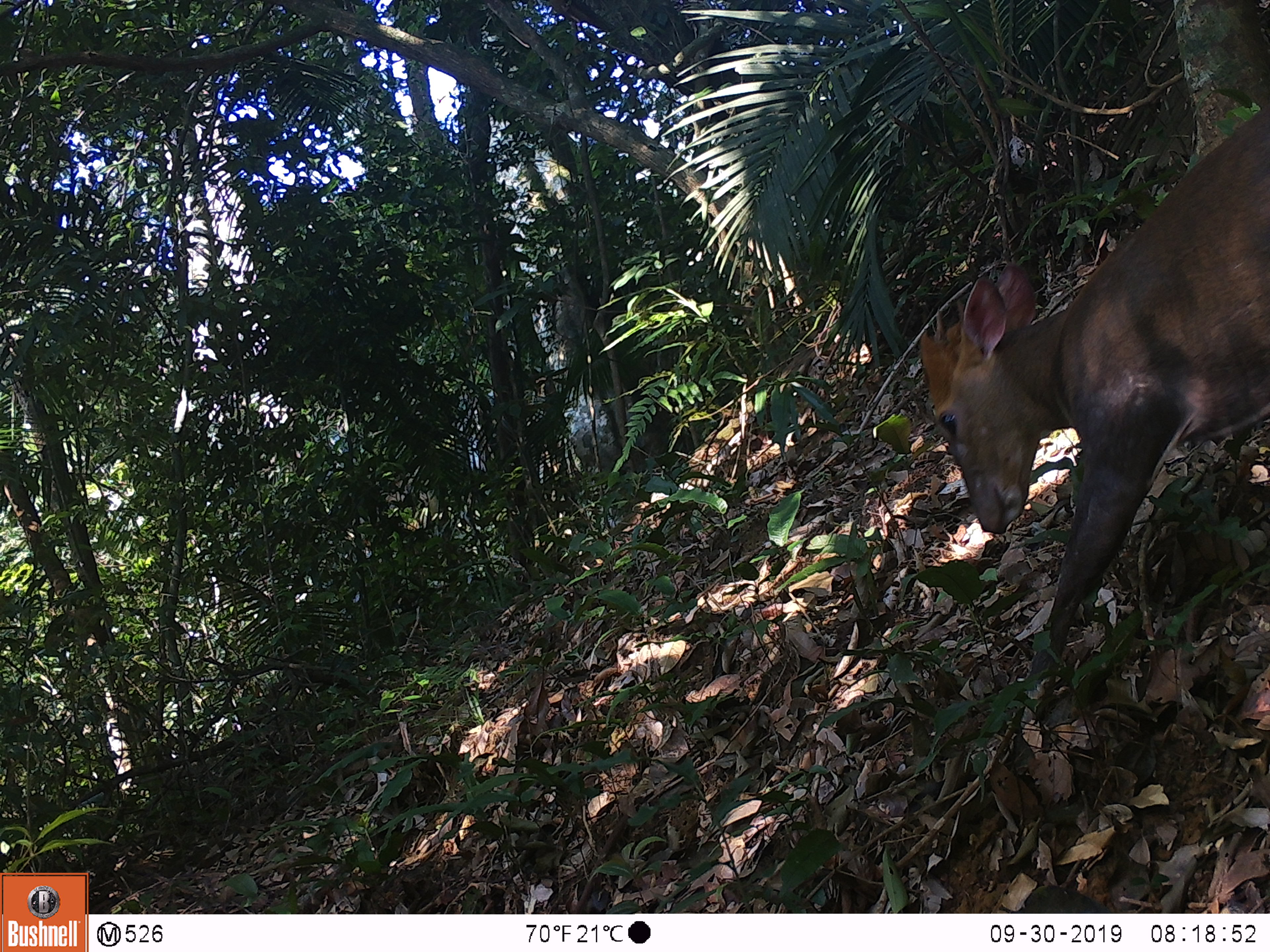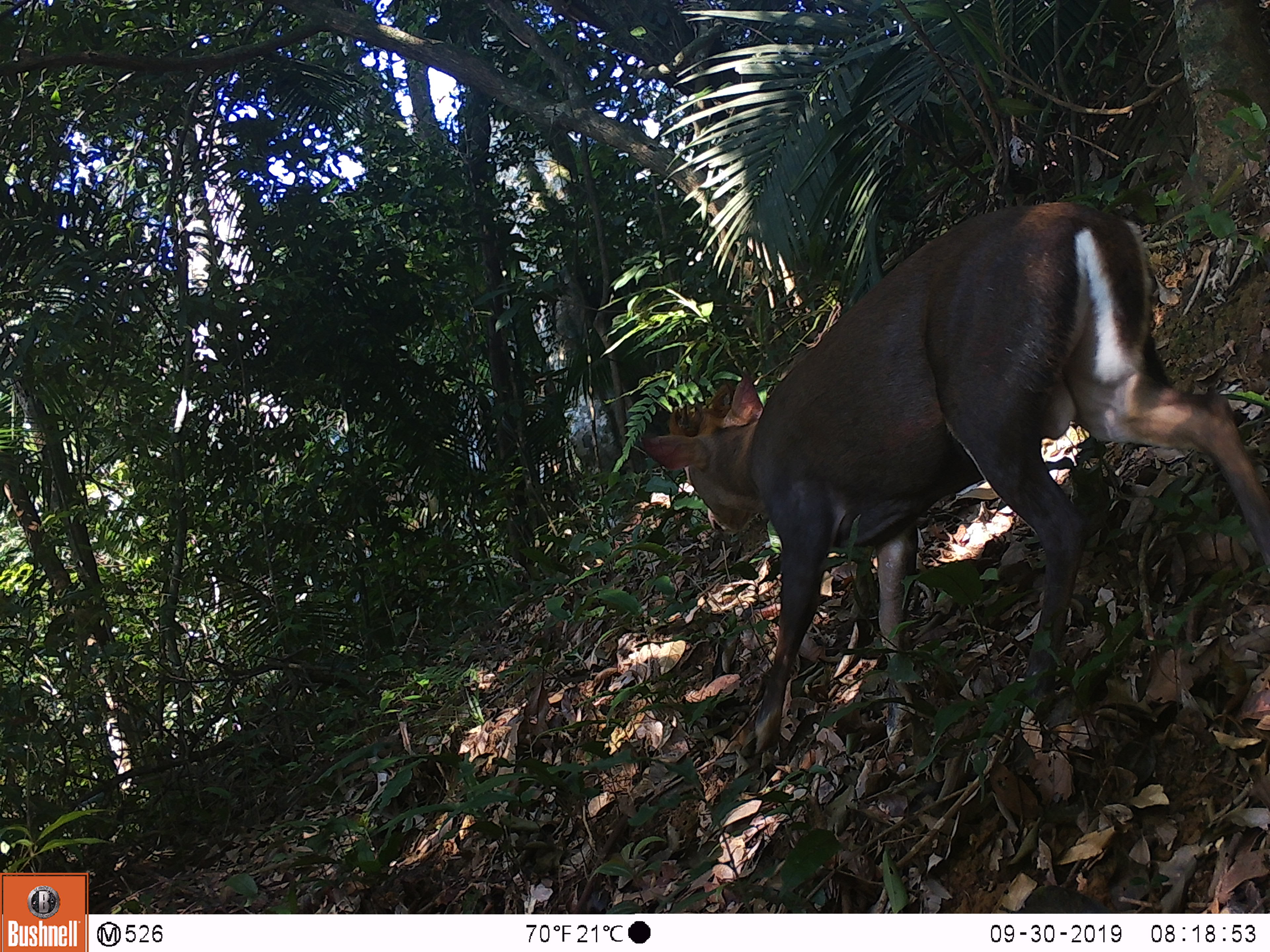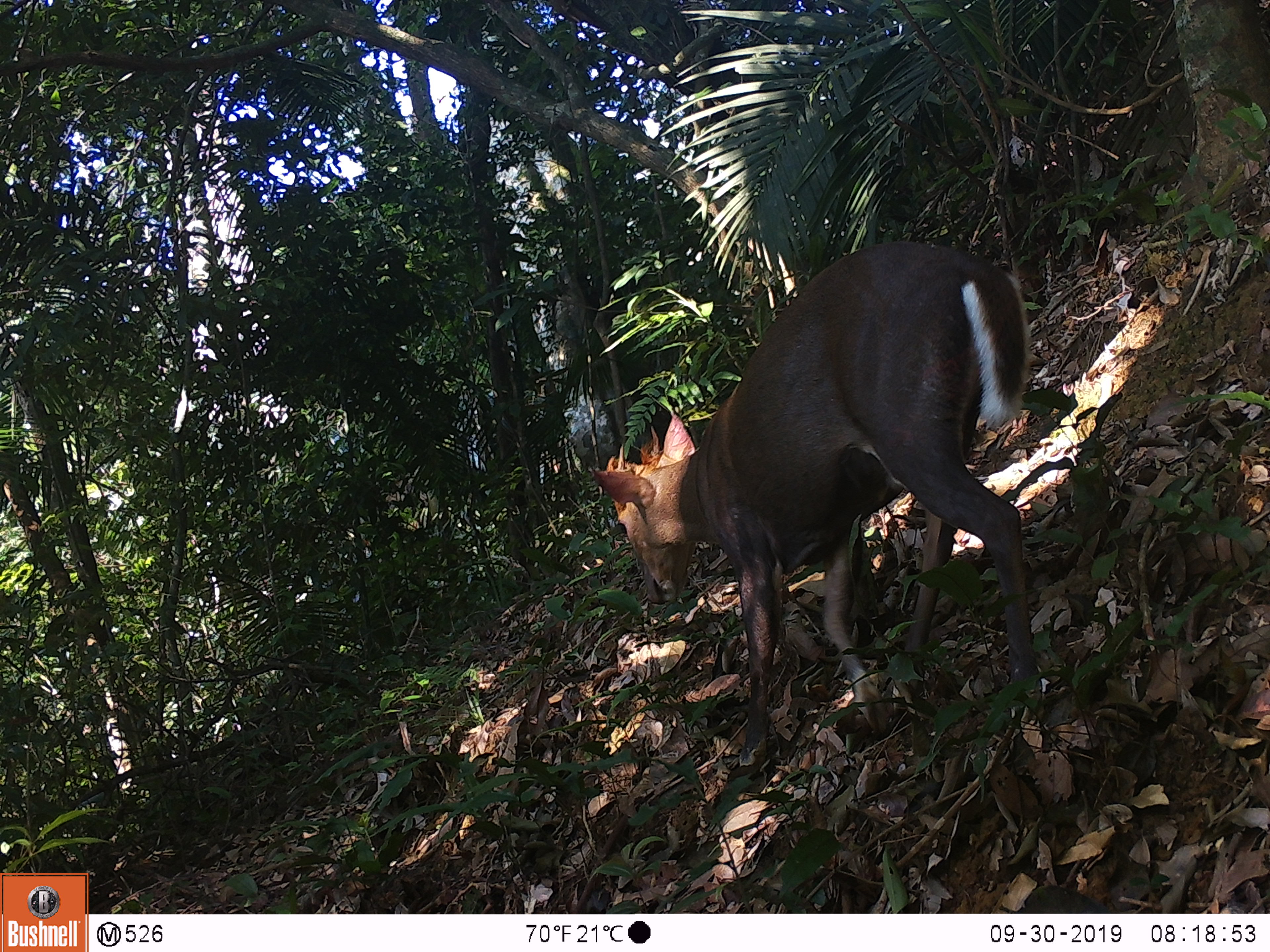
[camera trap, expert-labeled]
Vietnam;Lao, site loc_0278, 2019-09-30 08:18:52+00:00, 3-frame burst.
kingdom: Animalia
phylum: Chordata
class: Mammalia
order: Artiodactyla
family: Cervidae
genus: Muntiacus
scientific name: Muntiacus rooseveltorum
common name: roosevelt's muntjac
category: roosevelts muntjac group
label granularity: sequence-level